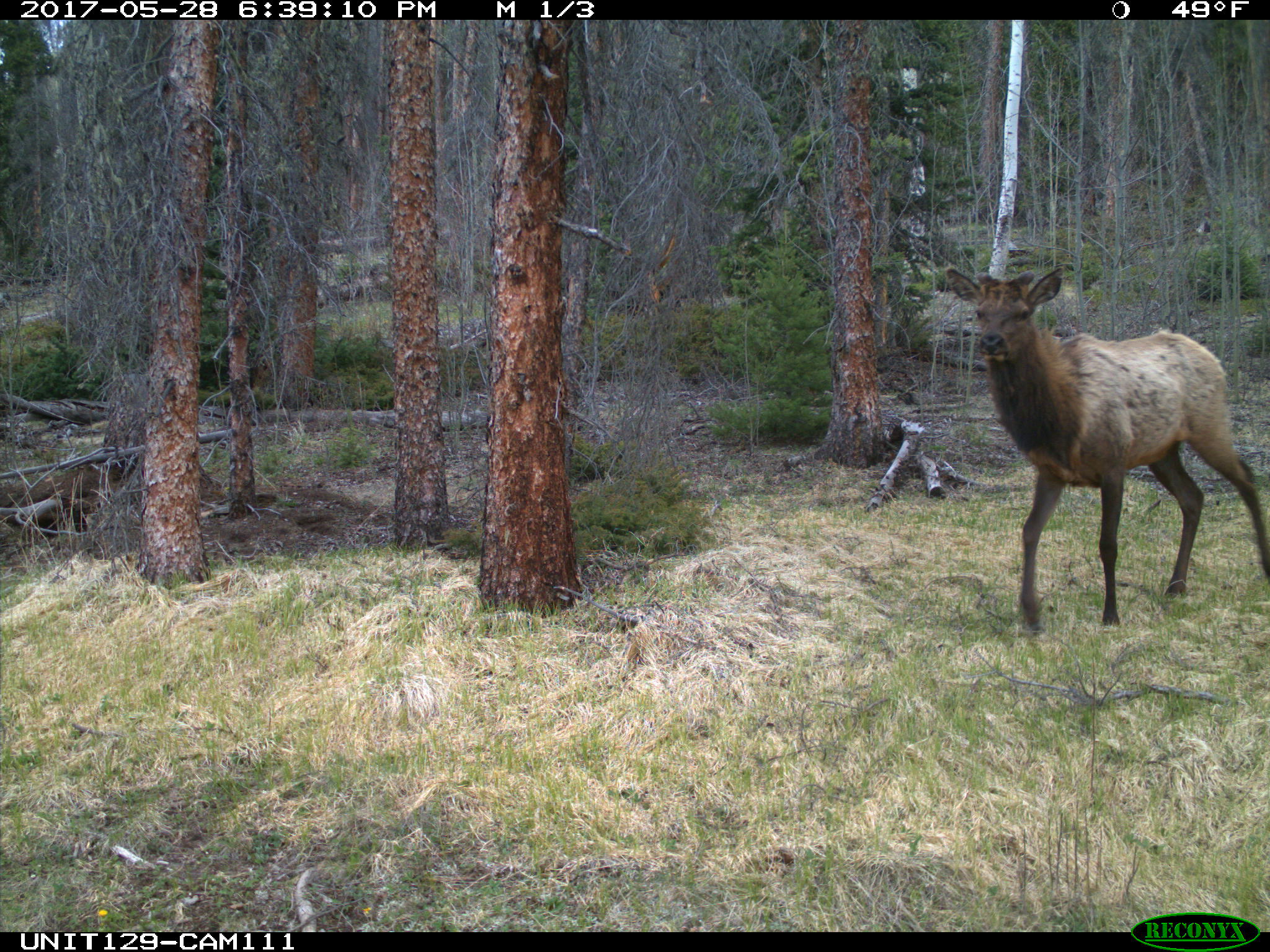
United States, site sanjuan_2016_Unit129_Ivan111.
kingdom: Animalia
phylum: Chordata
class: Mammalia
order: Artiodactyla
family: Cervidae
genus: Cervus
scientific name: Cervus elaphus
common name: red deer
Cervus elaphus (red deer).